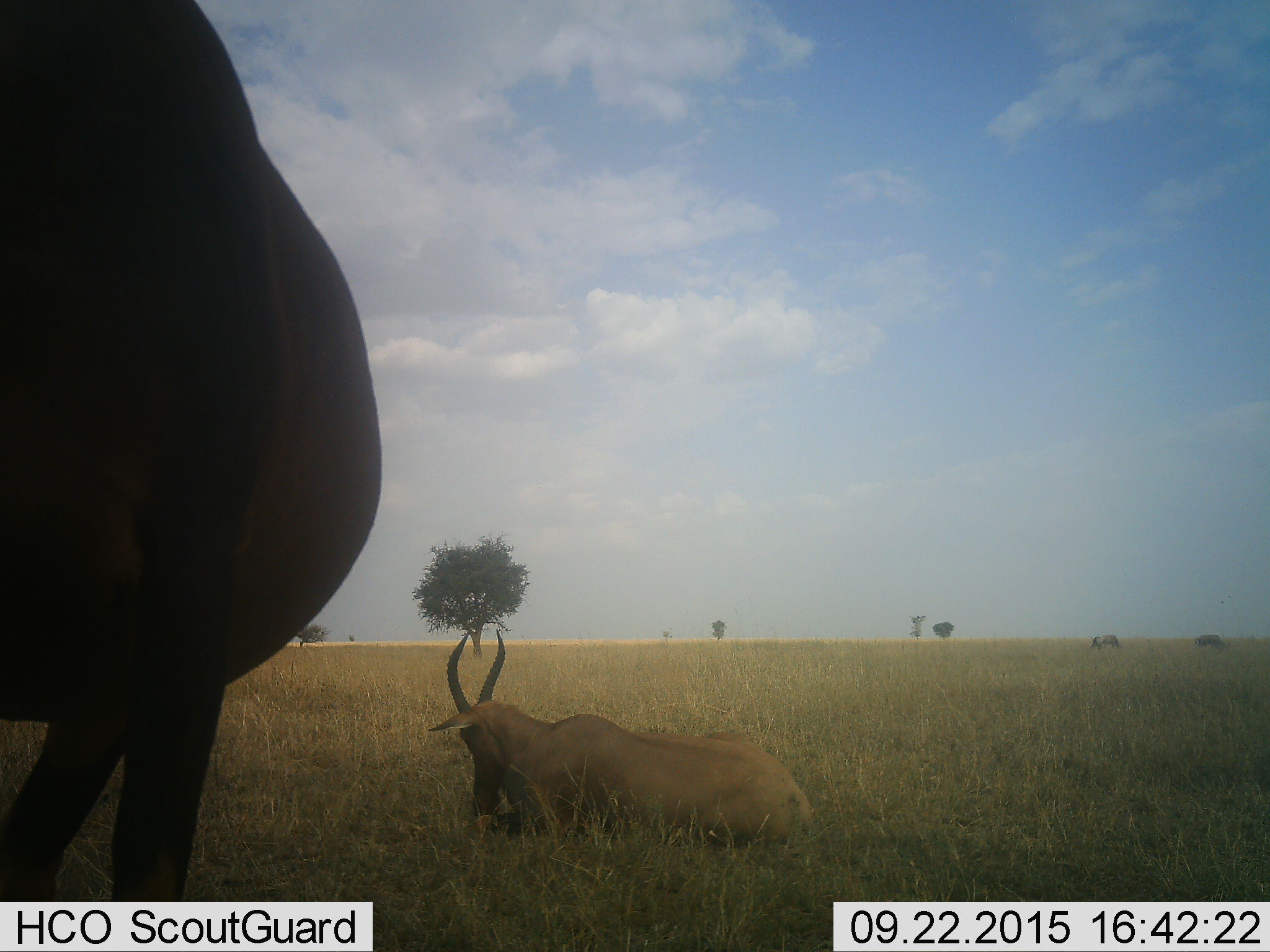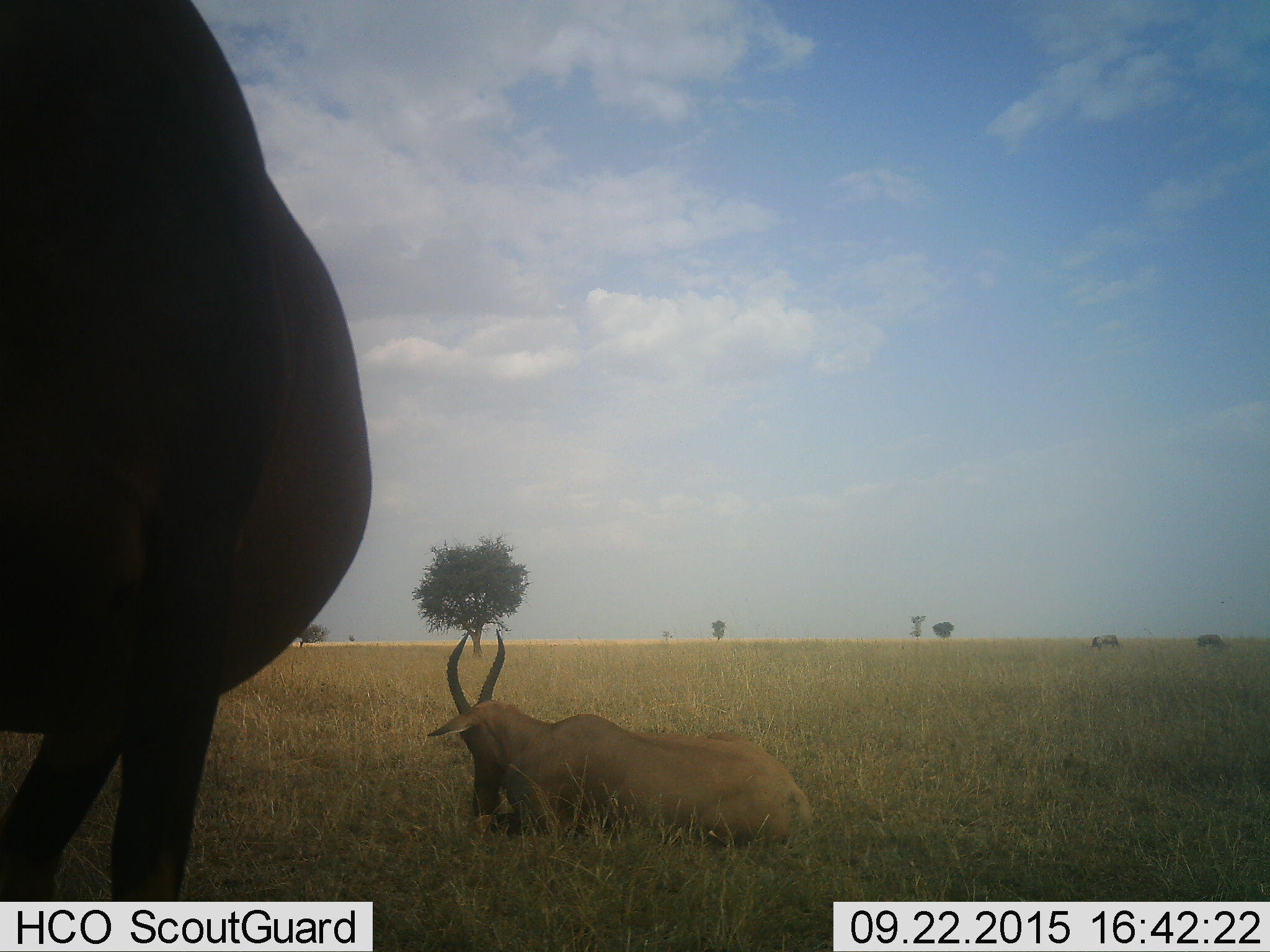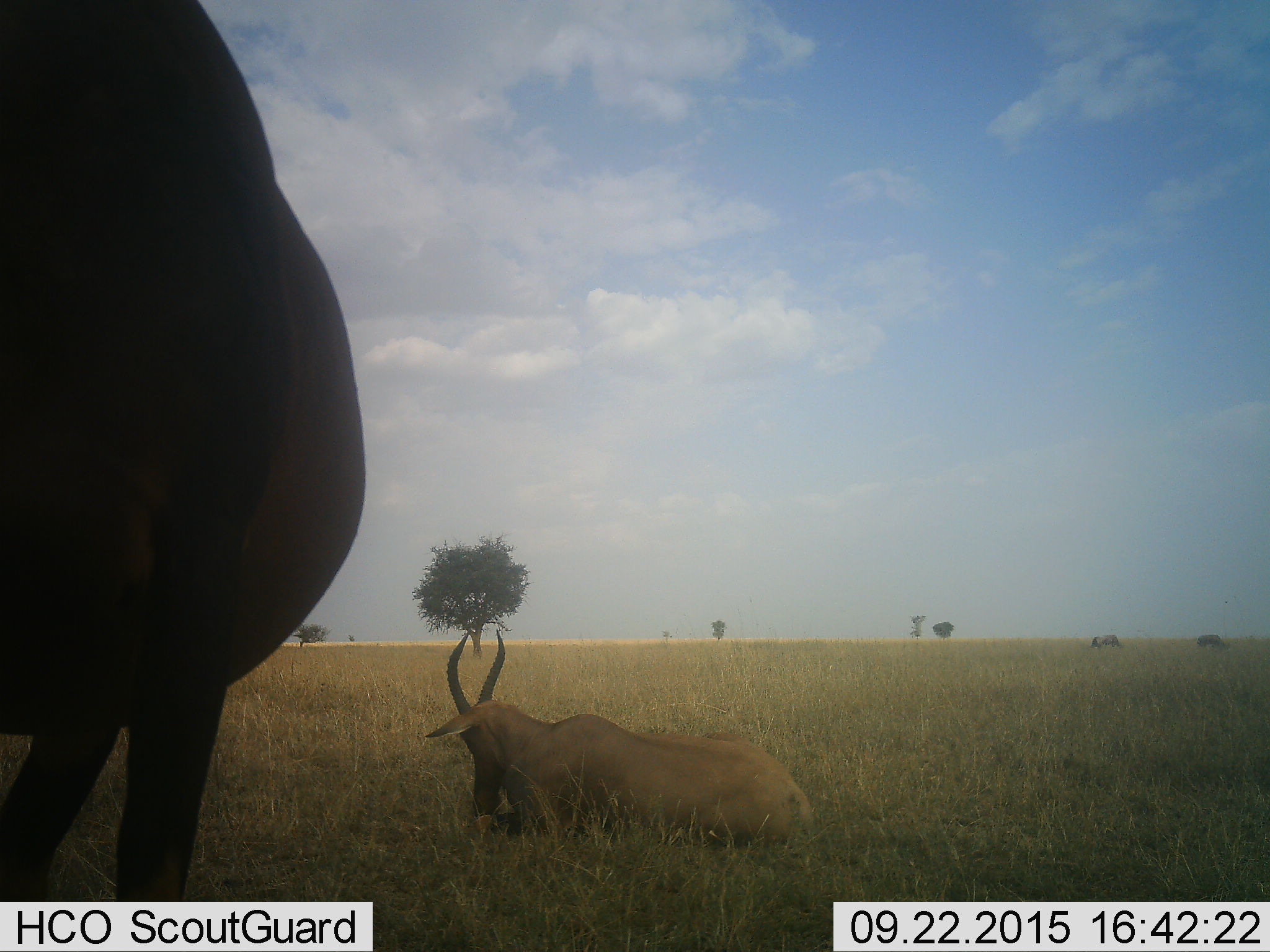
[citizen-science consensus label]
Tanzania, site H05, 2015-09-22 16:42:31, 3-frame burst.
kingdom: Animalia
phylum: Chordata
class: Mammalia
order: Artiodactyla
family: Bovidae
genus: Damaliscus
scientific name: Damaliscus lunatus jimela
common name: topi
Topi (Damaliscus lunatus jimela), count 2. Behavior (volunteer vote fractions): standing 60%, resting 100%, moving 0%, interacting 0%. Young present (vote fraction): 0%. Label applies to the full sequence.